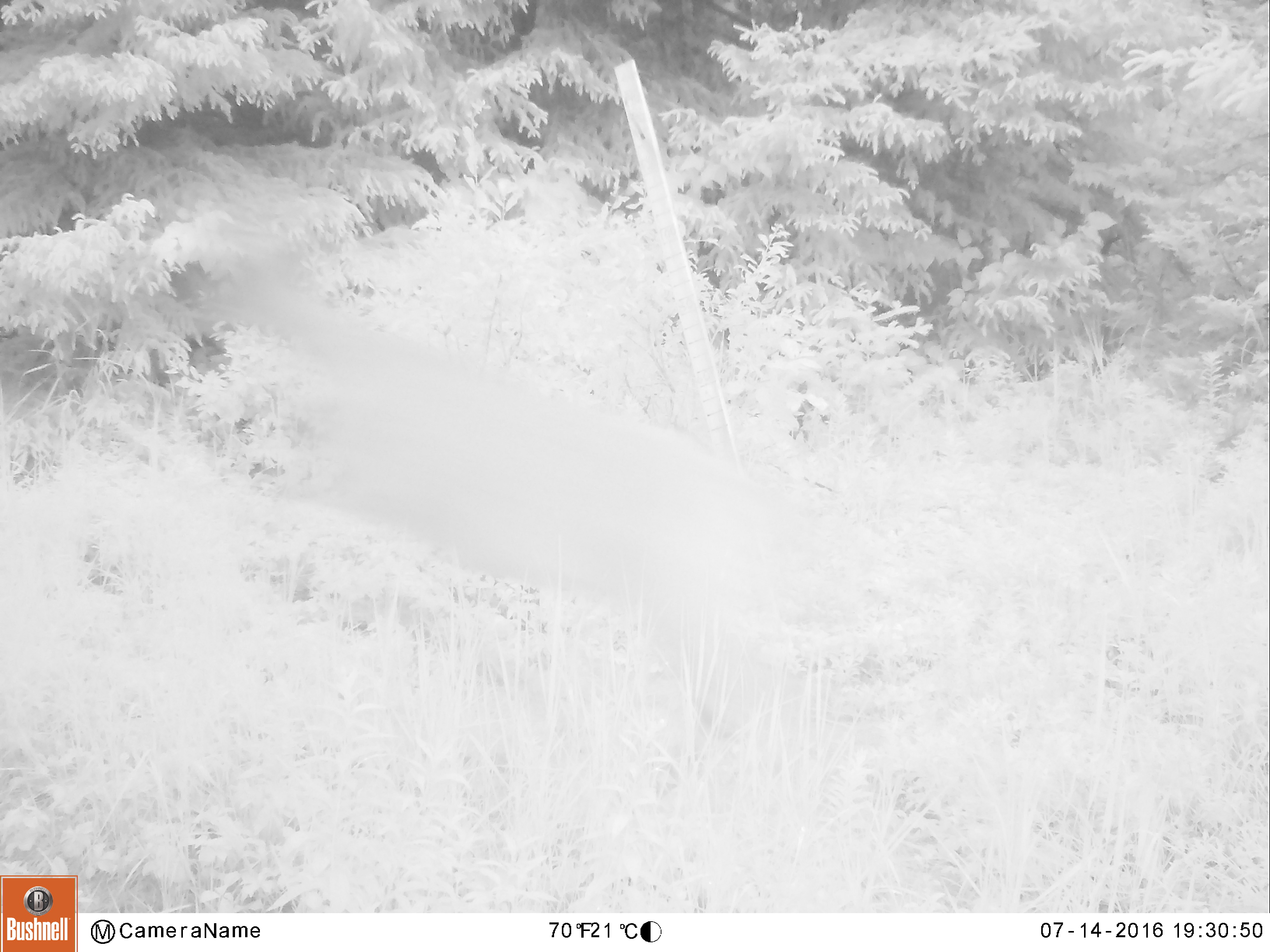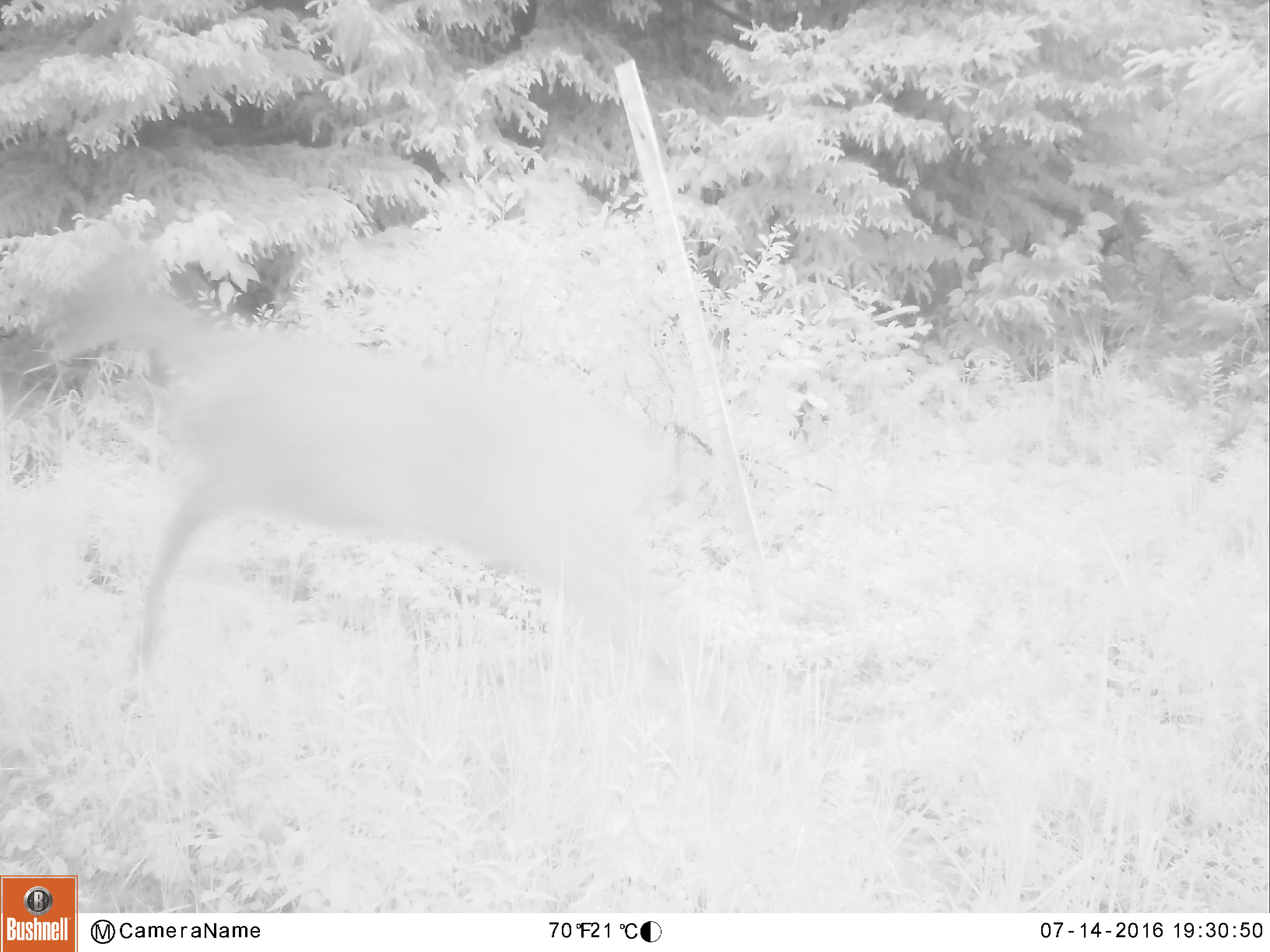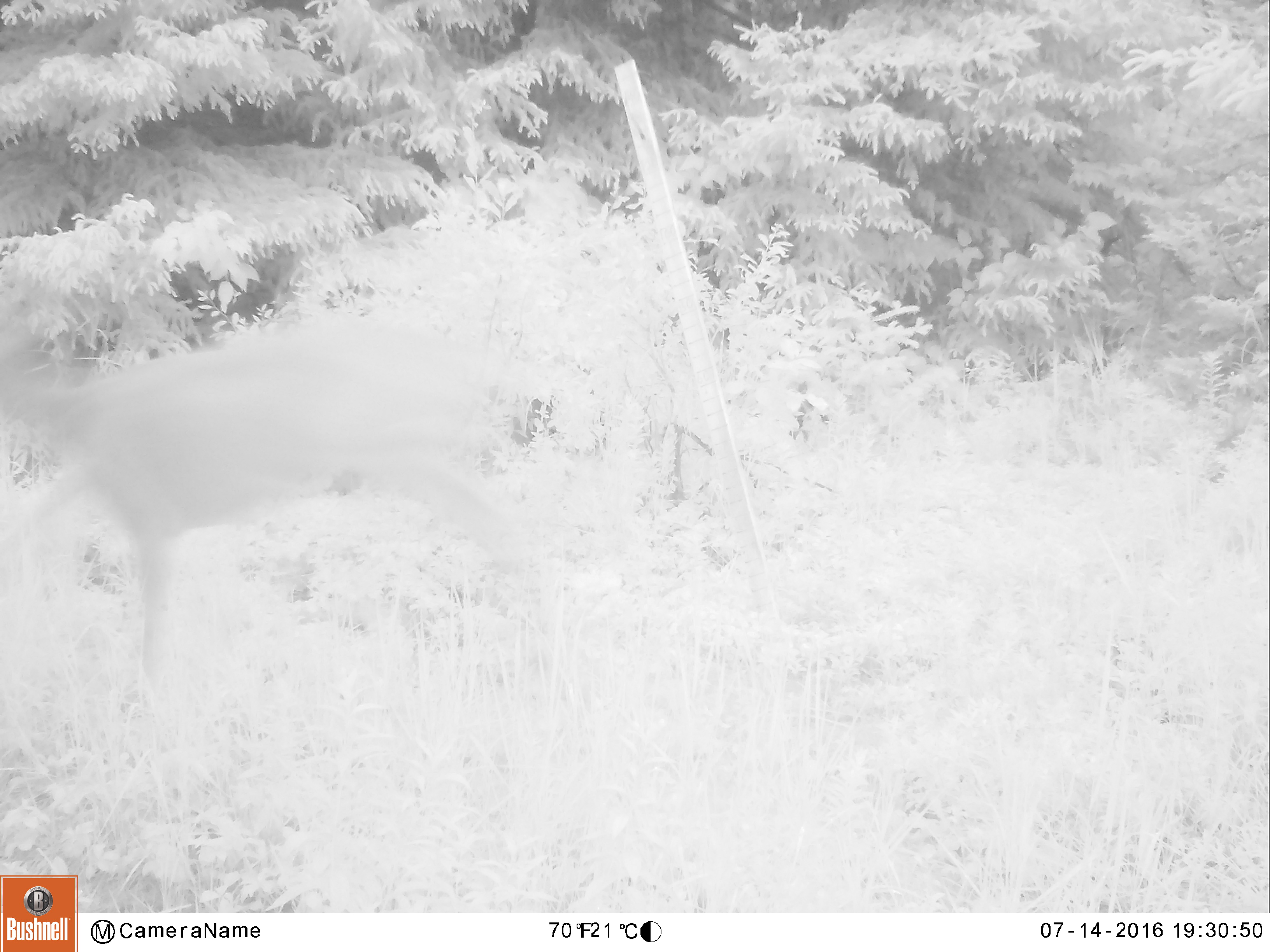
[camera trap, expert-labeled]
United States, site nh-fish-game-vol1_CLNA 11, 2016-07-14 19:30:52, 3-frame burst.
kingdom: Animalia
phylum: Chordata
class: Mammalia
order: Artiodactyla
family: Cervidae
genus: Odocoileus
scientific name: Odocoileus virginianus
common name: white-tailed deer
White-tailed deer (Odocoileus virginianus).